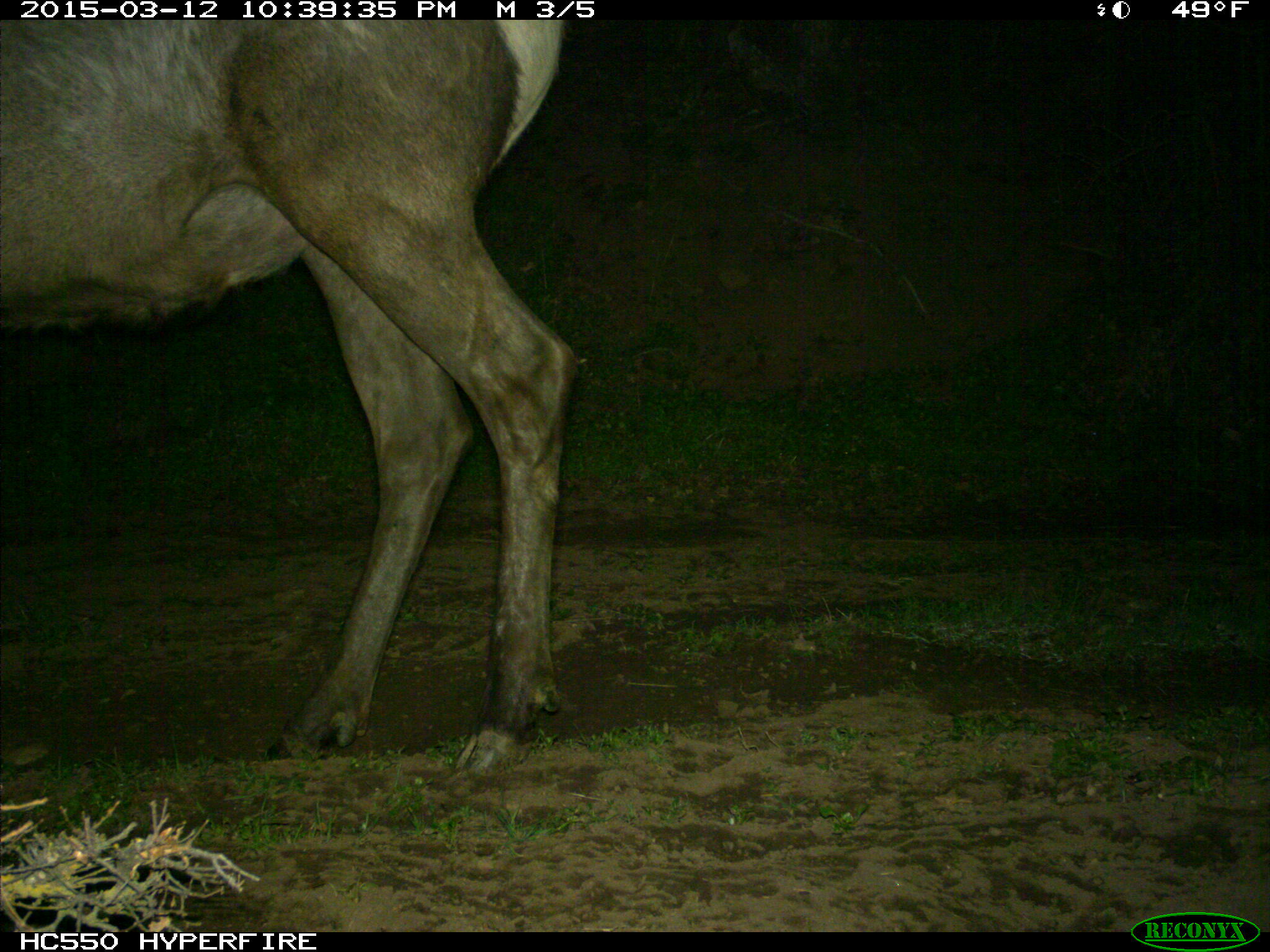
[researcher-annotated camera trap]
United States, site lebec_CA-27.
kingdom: Animalia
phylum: Chordata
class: Mammalia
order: Artiodactyla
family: Cervidae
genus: Cervus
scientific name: Cervus canadensis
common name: elk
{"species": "Cervus canadensis (elk)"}